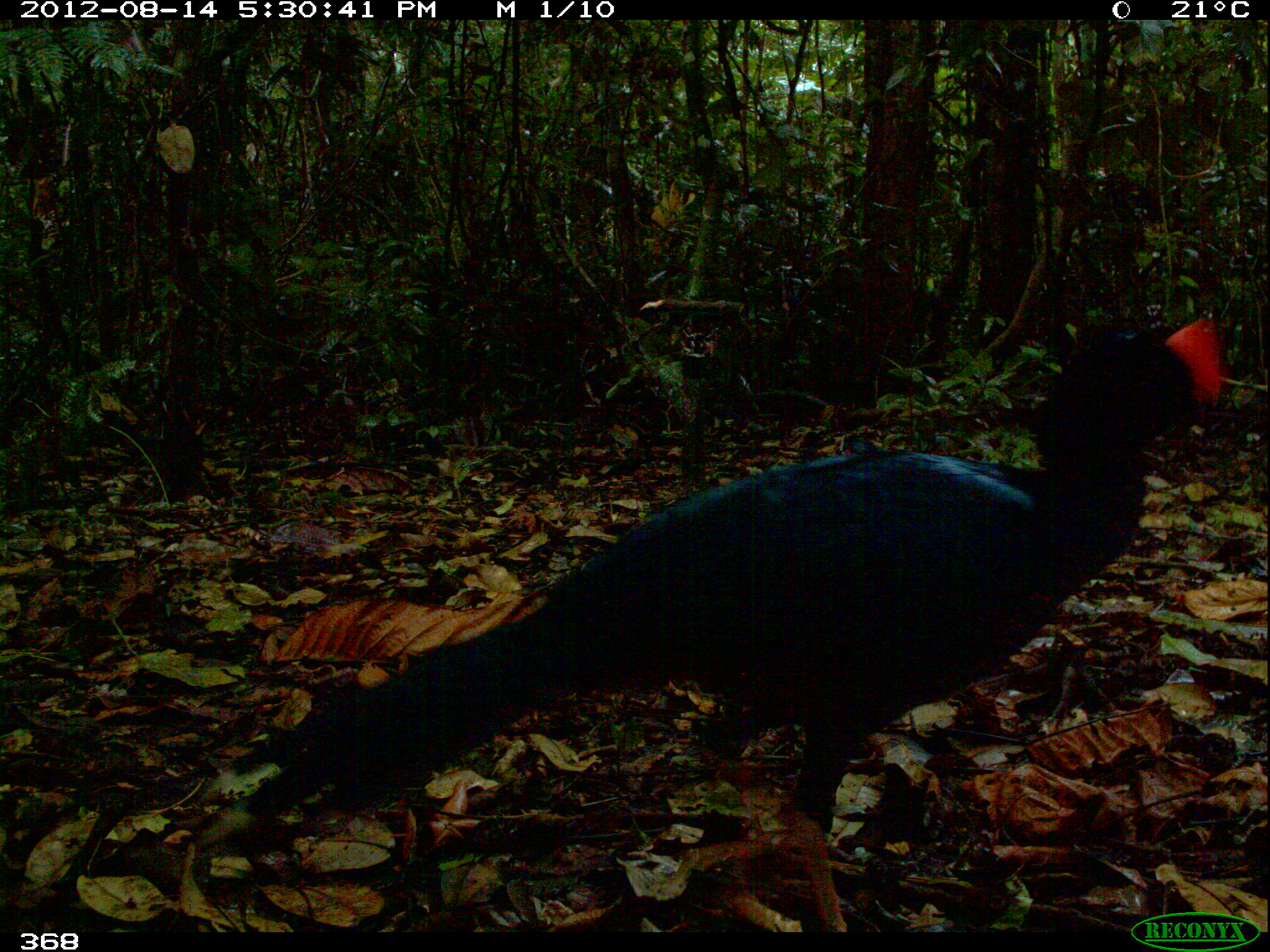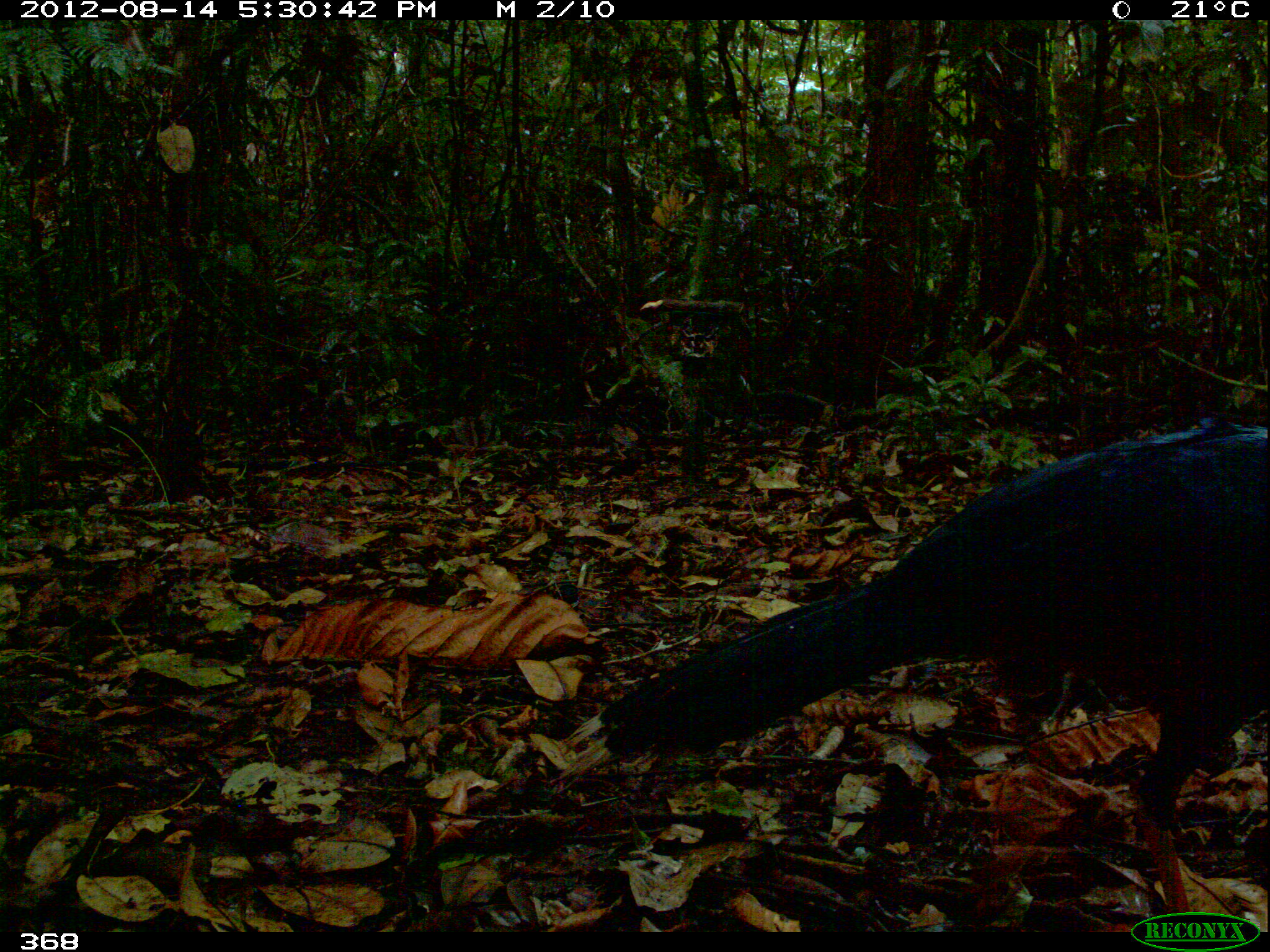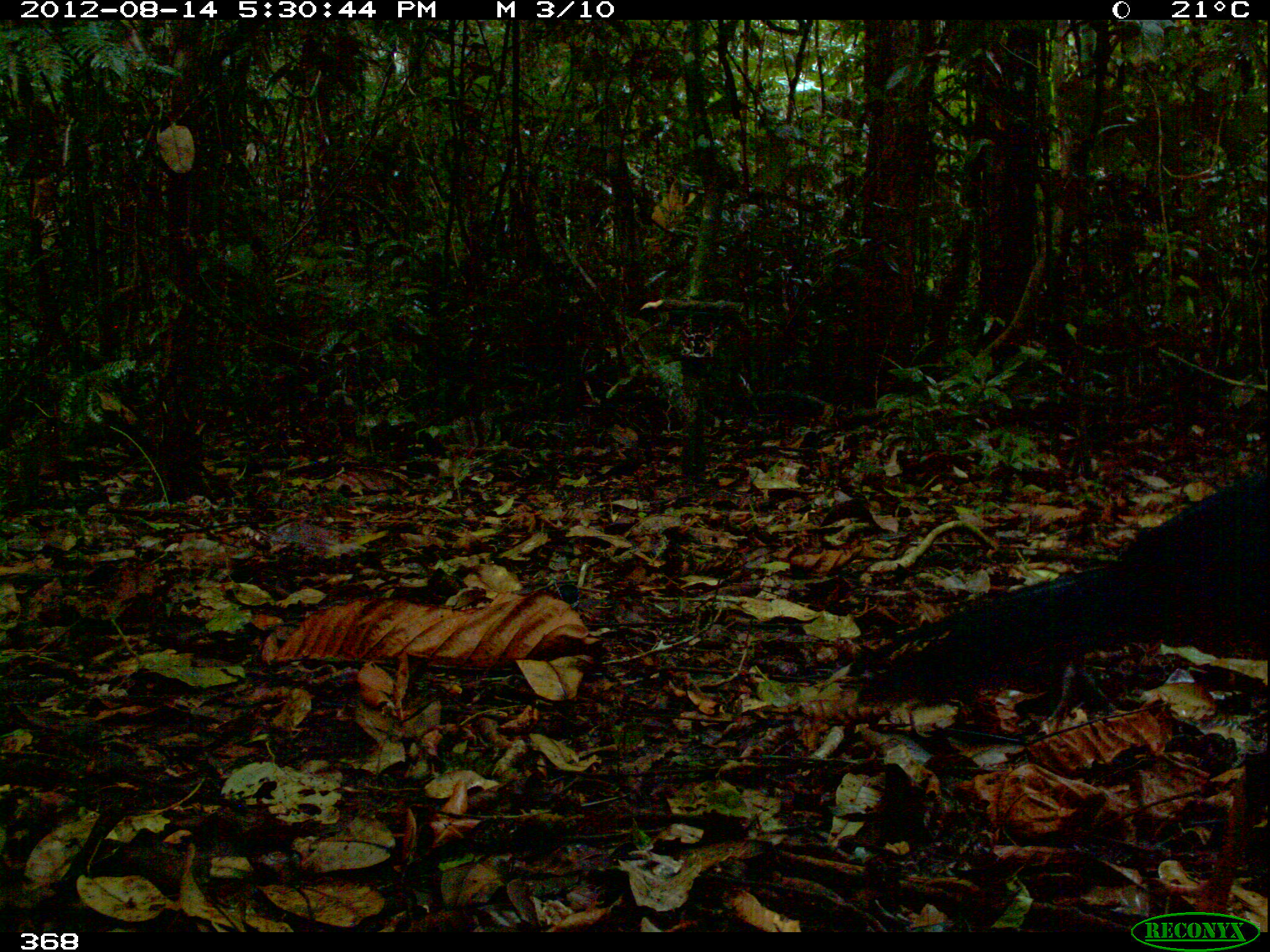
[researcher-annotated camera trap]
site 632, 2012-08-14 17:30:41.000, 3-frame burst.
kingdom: Animalia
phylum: Chordata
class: Aves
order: Galliformes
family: Cracidae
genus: Mitu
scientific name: Mitu tuberosum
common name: razor-billed curassow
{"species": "Mitu tuberosum (razor-billed curassow)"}